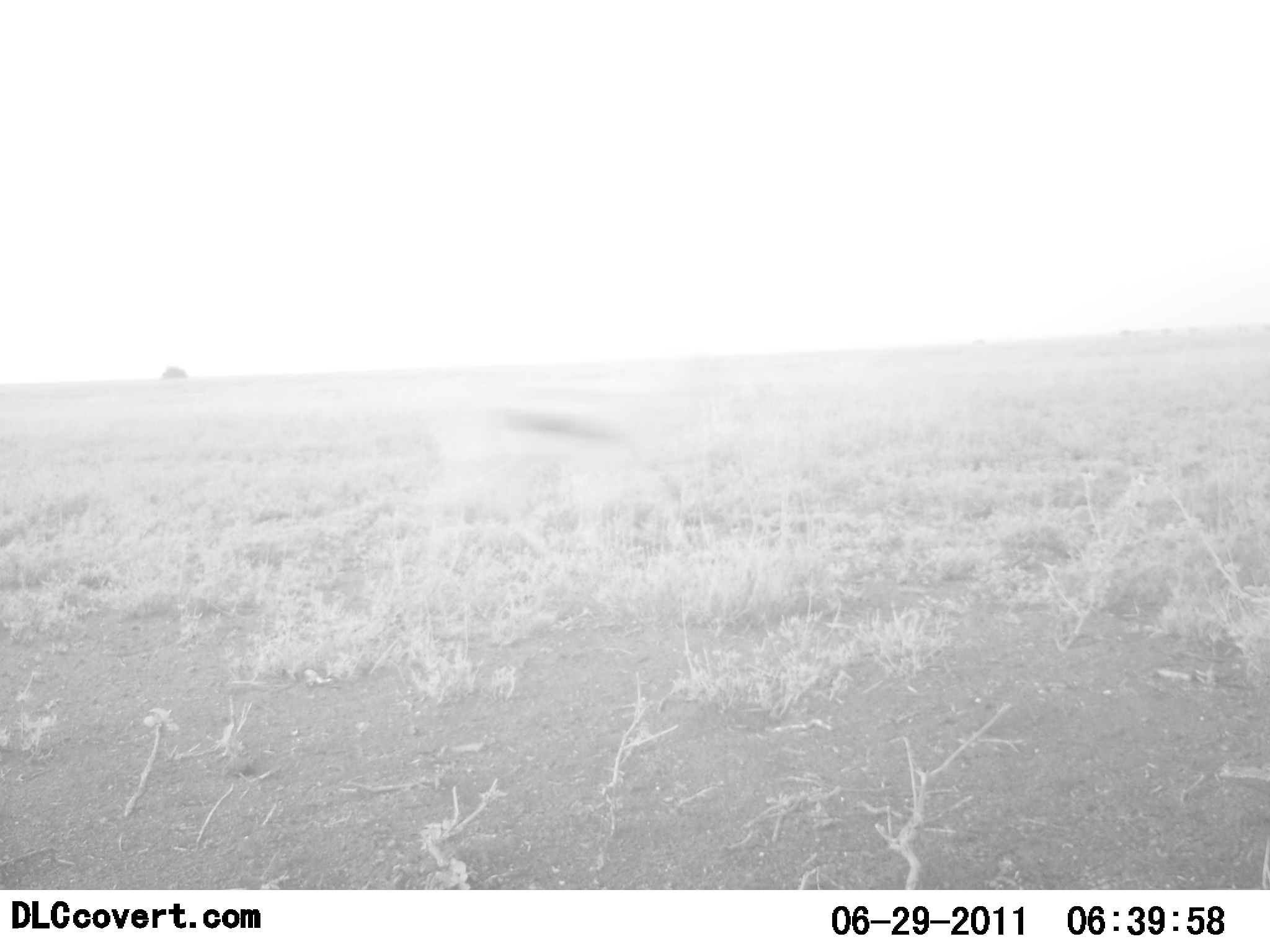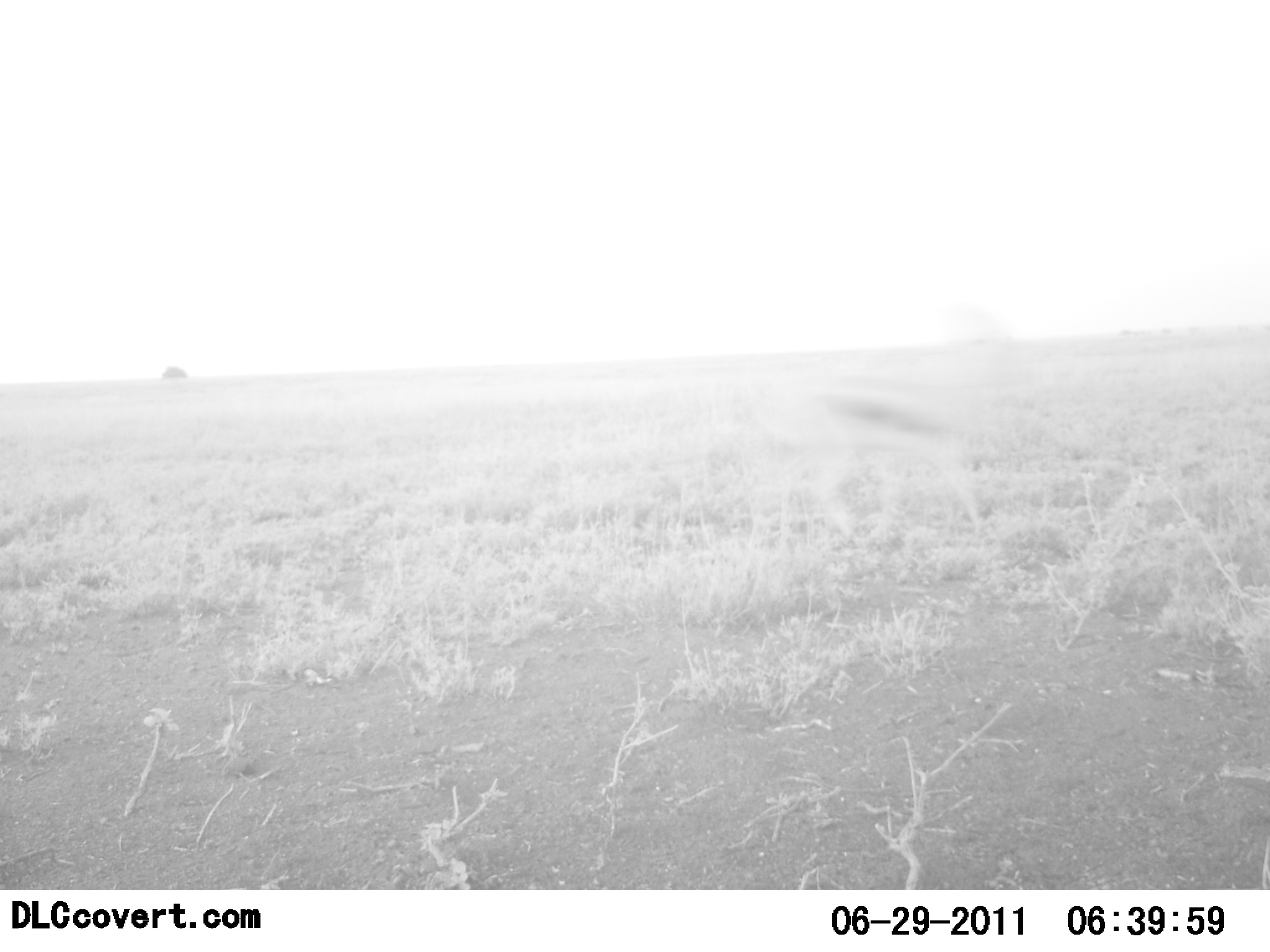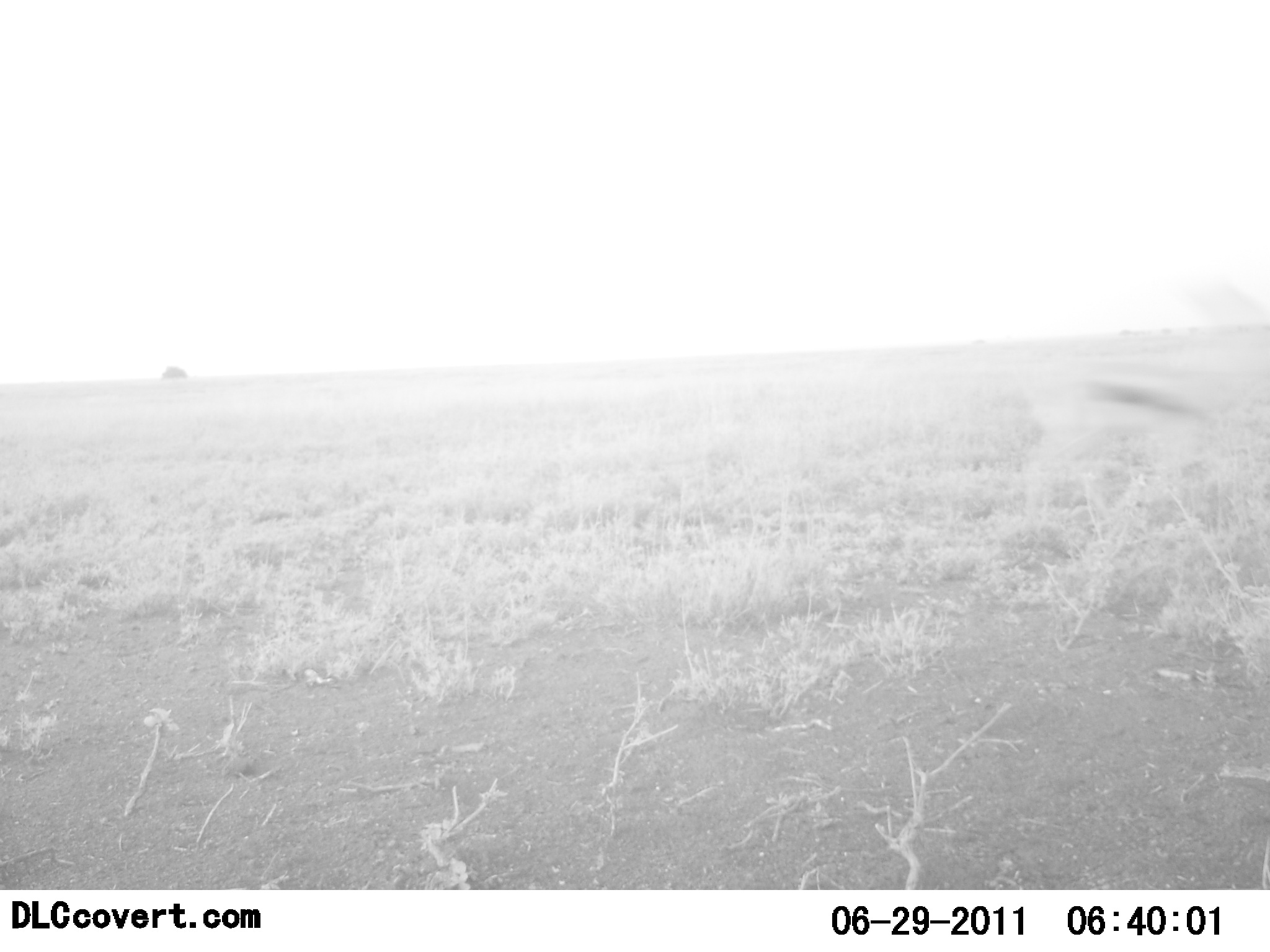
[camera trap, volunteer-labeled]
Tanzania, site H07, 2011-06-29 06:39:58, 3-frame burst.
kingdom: Animalia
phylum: Chordata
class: Mammalia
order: Artiodactyla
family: Bovidae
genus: Eudorcas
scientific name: Eudorcas thomsonii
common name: thomson's gazelle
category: gazellethomsons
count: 1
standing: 0%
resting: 0%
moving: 100%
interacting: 0%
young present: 0%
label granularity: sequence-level